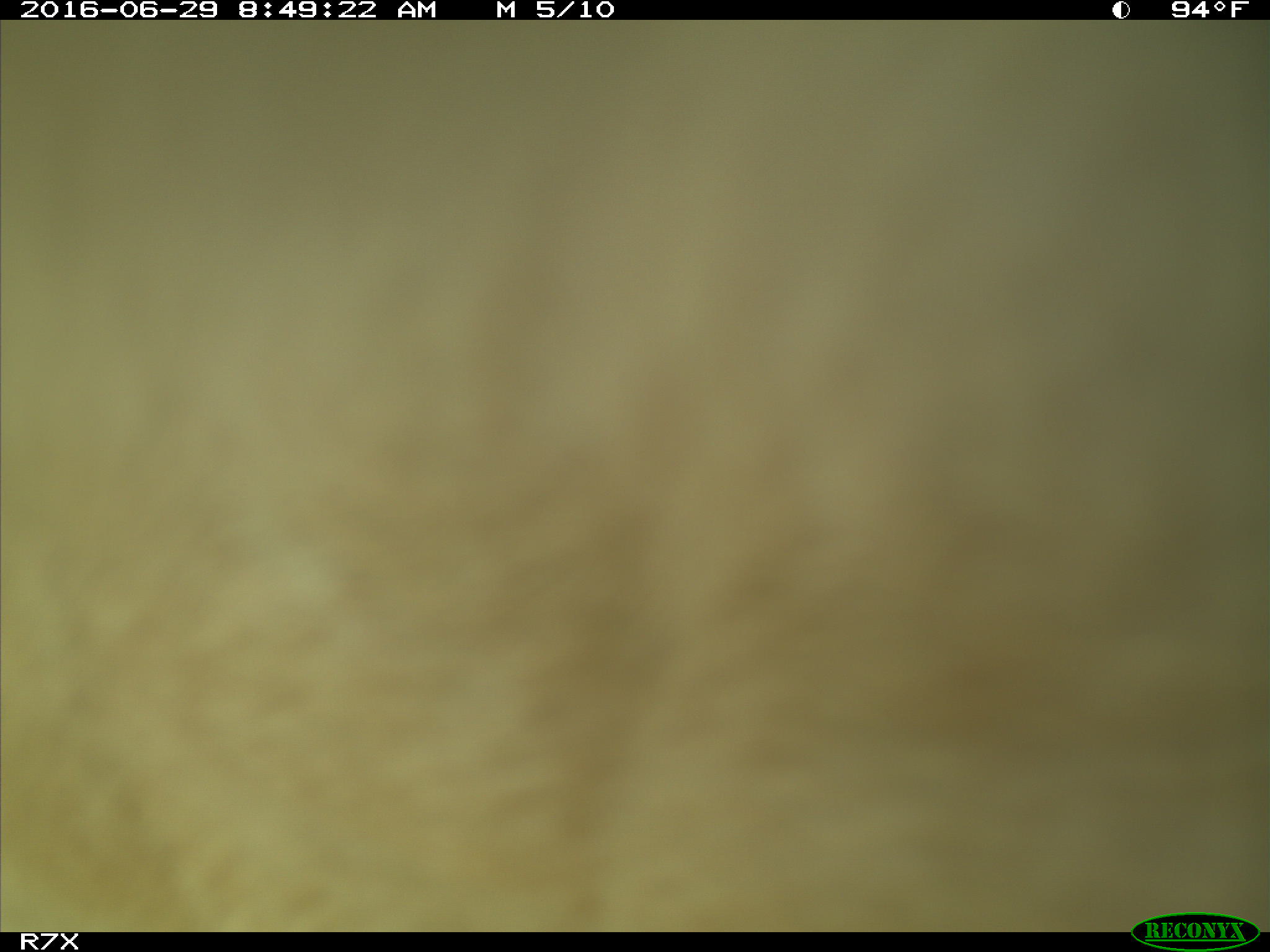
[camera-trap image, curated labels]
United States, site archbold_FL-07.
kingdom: Animalia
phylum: Chordata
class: Mammalia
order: Artiodactyla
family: Bovidae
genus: Bos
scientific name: Bos taurus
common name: domestic cow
Bos taurus (domestic cow).